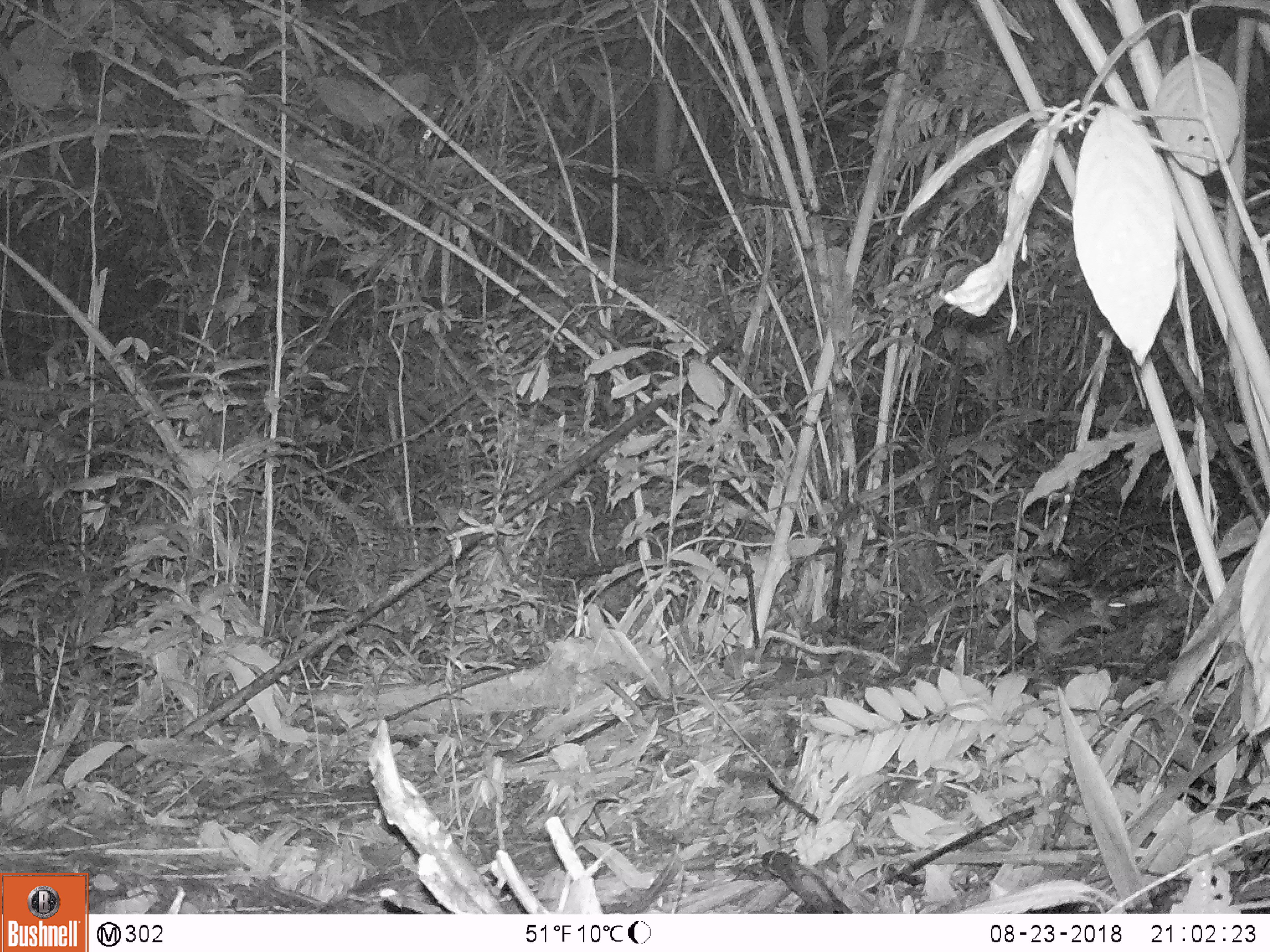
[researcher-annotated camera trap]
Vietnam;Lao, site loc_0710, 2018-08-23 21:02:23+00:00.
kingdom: Animalia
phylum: Chordata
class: Mammalia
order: Rodentia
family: Muridae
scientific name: Muridae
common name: old-world mice and rats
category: unidentified murid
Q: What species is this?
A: Unidentified murid (old-world mice and rats) (Muridae).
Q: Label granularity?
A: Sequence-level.